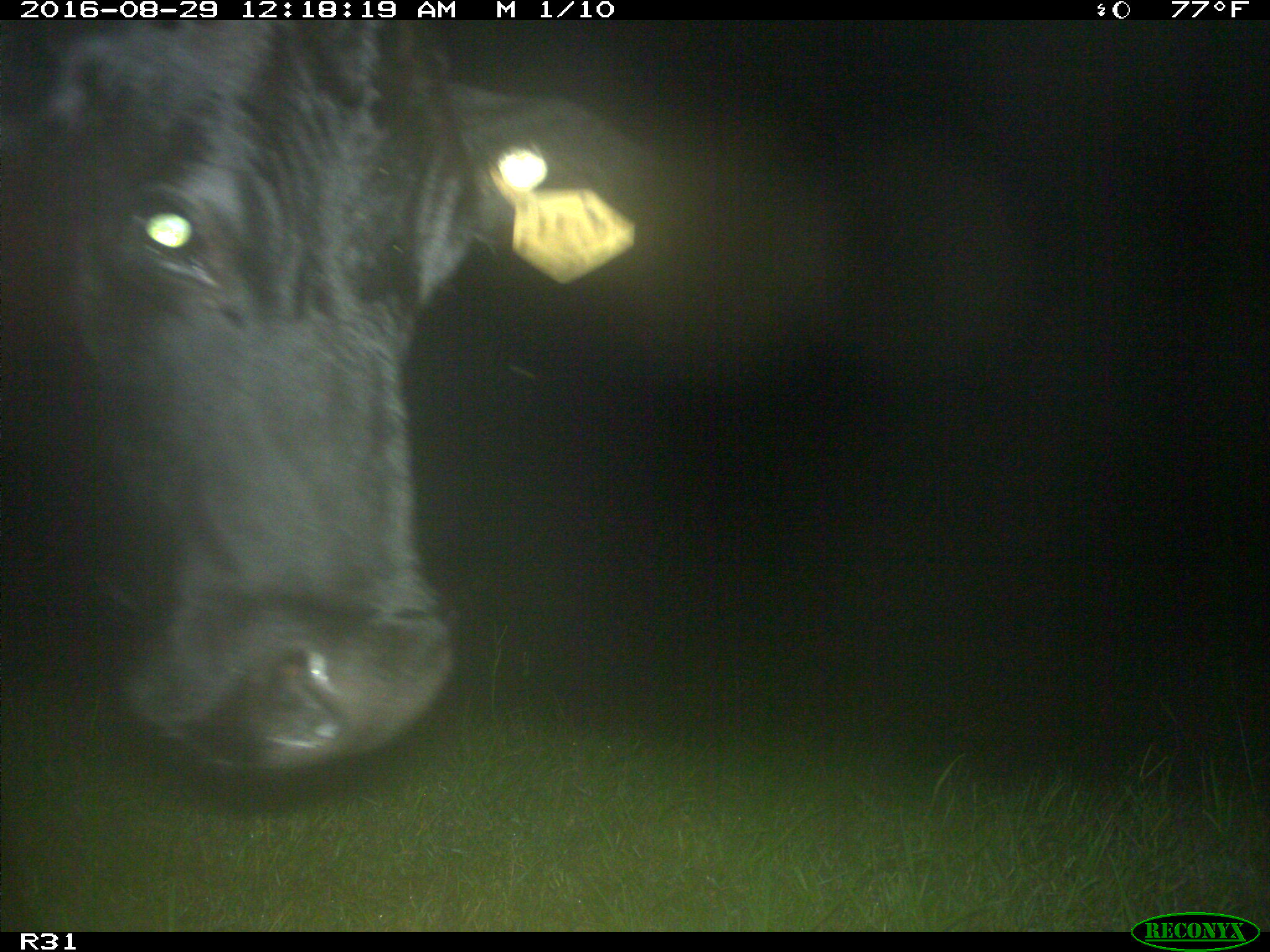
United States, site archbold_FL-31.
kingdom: Animalia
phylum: Chordata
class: Mammalia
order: Artiodactyla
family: Bovidae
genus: Bos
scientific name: Bos taurus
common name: domestic cow